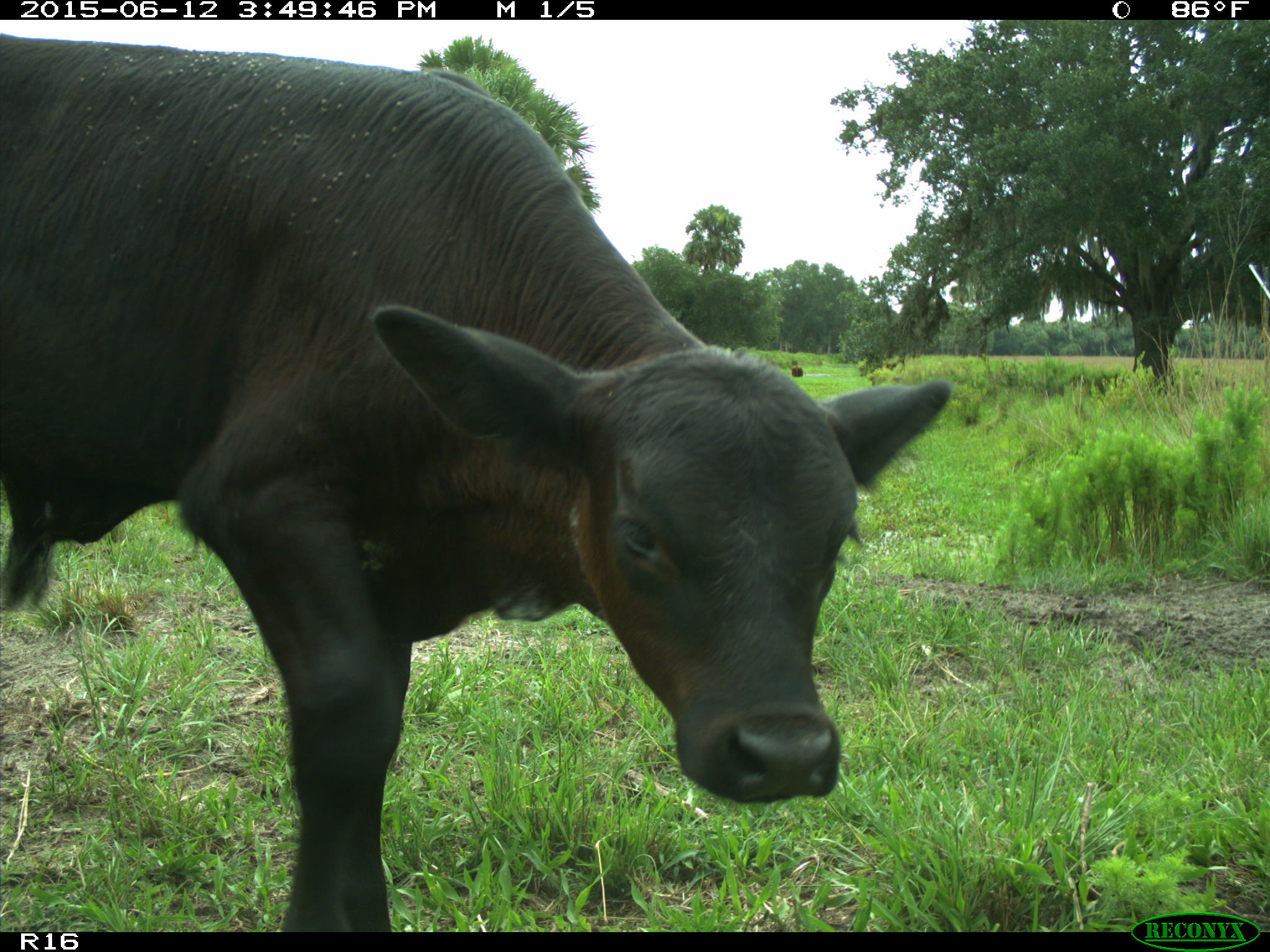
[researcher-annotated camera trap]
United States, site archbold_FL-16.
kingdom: Animalia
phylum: Chordata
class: Mammalia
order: Artiodactyla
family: Bovidae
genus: Bos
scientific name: Bos taurus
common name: domestic cow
Bos taurus (domestic cow).